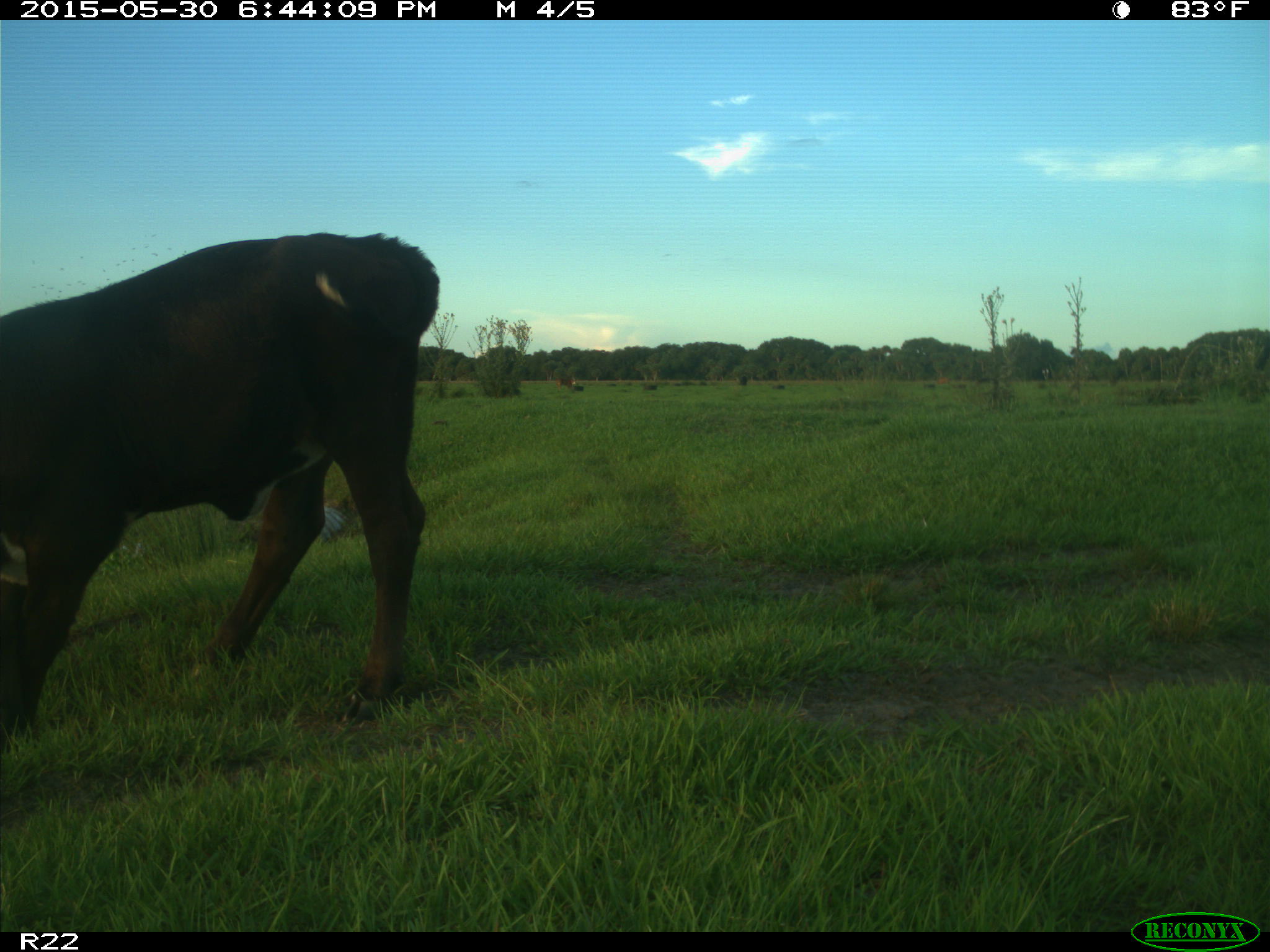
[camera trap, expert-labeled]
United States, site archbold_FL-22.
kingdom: Animalia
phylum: Chordata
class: Mammalia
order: Artiodactyla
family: Bovidae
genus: Bos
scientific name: Bos taurus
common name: domestic cow